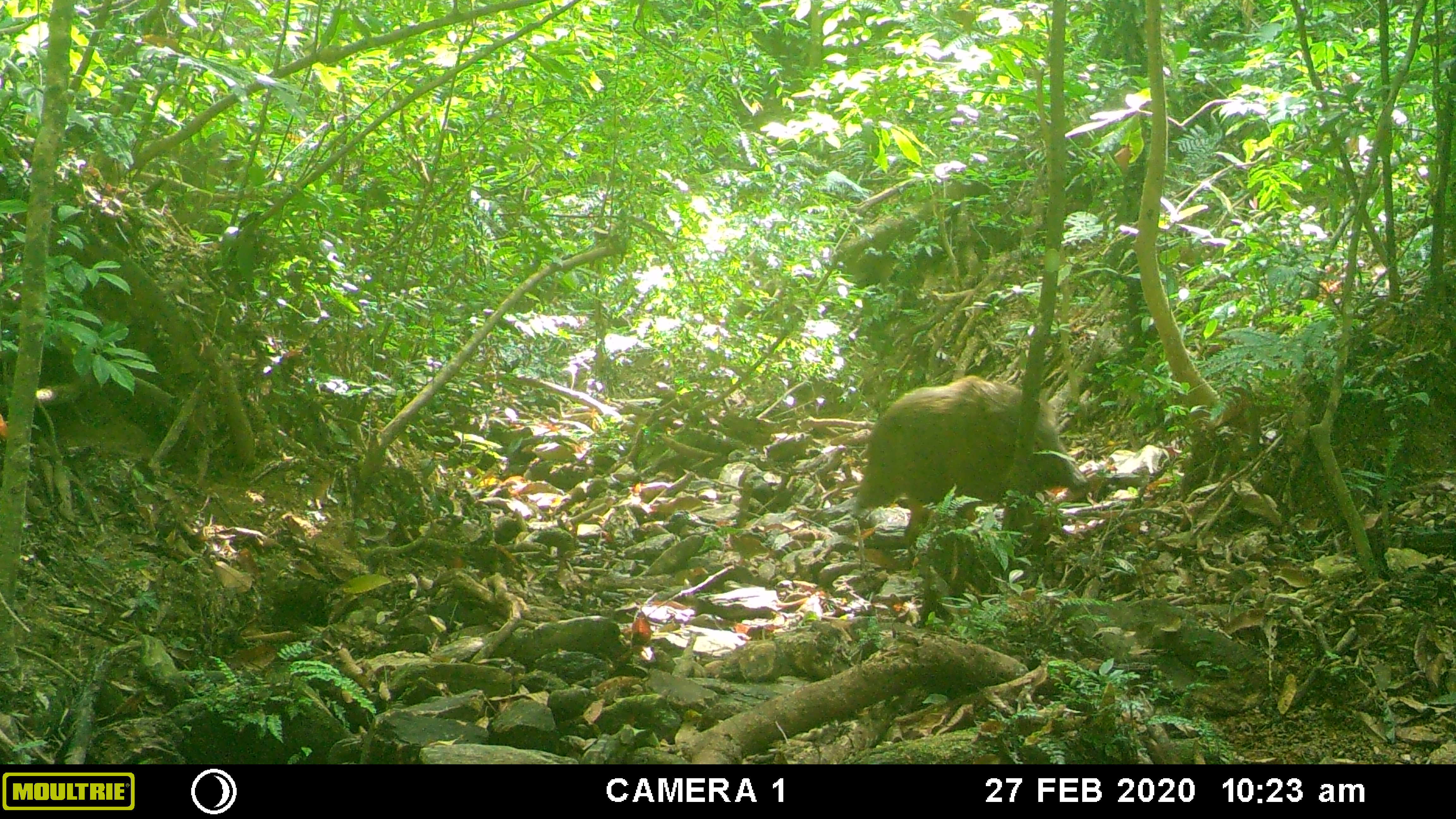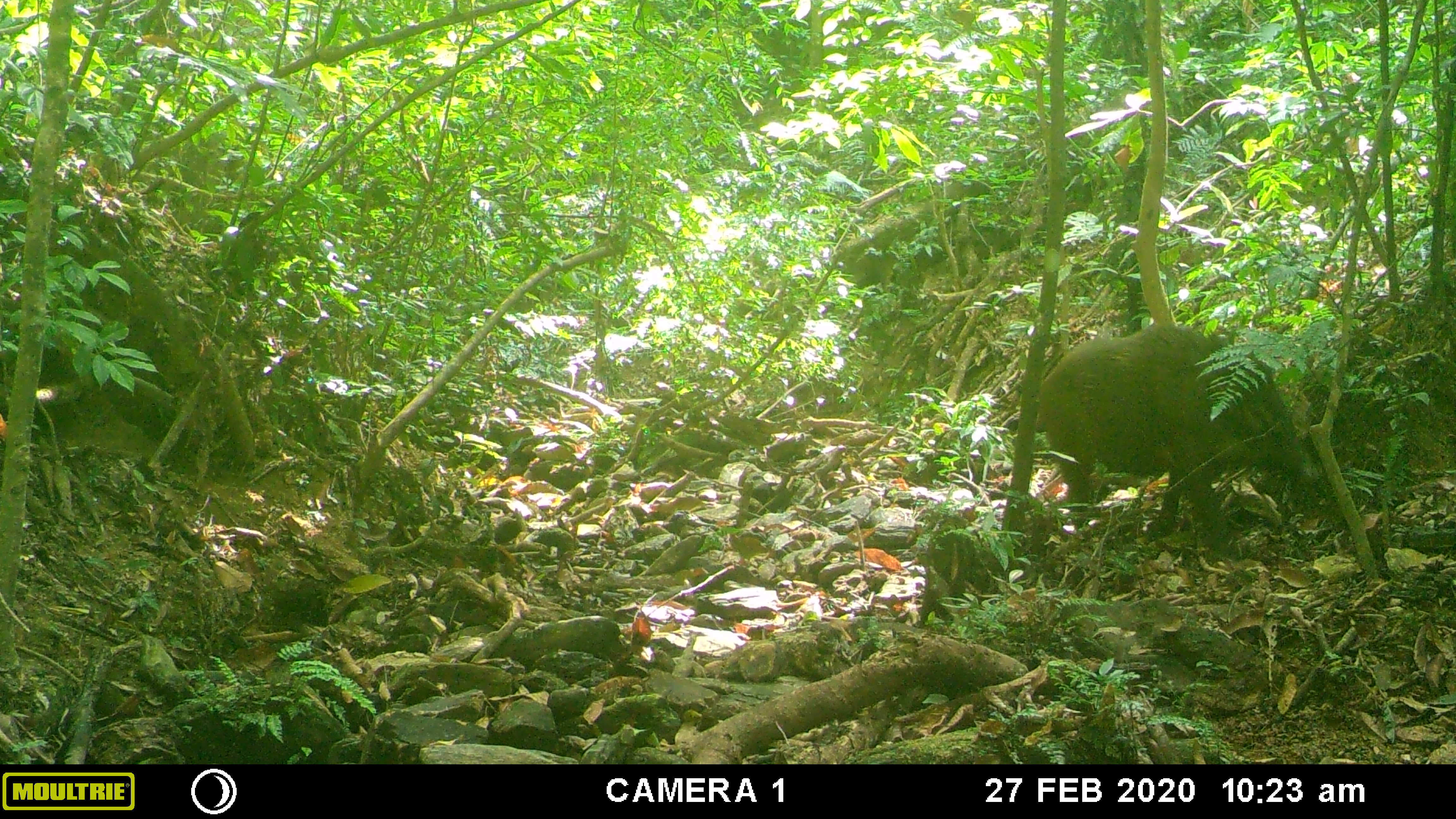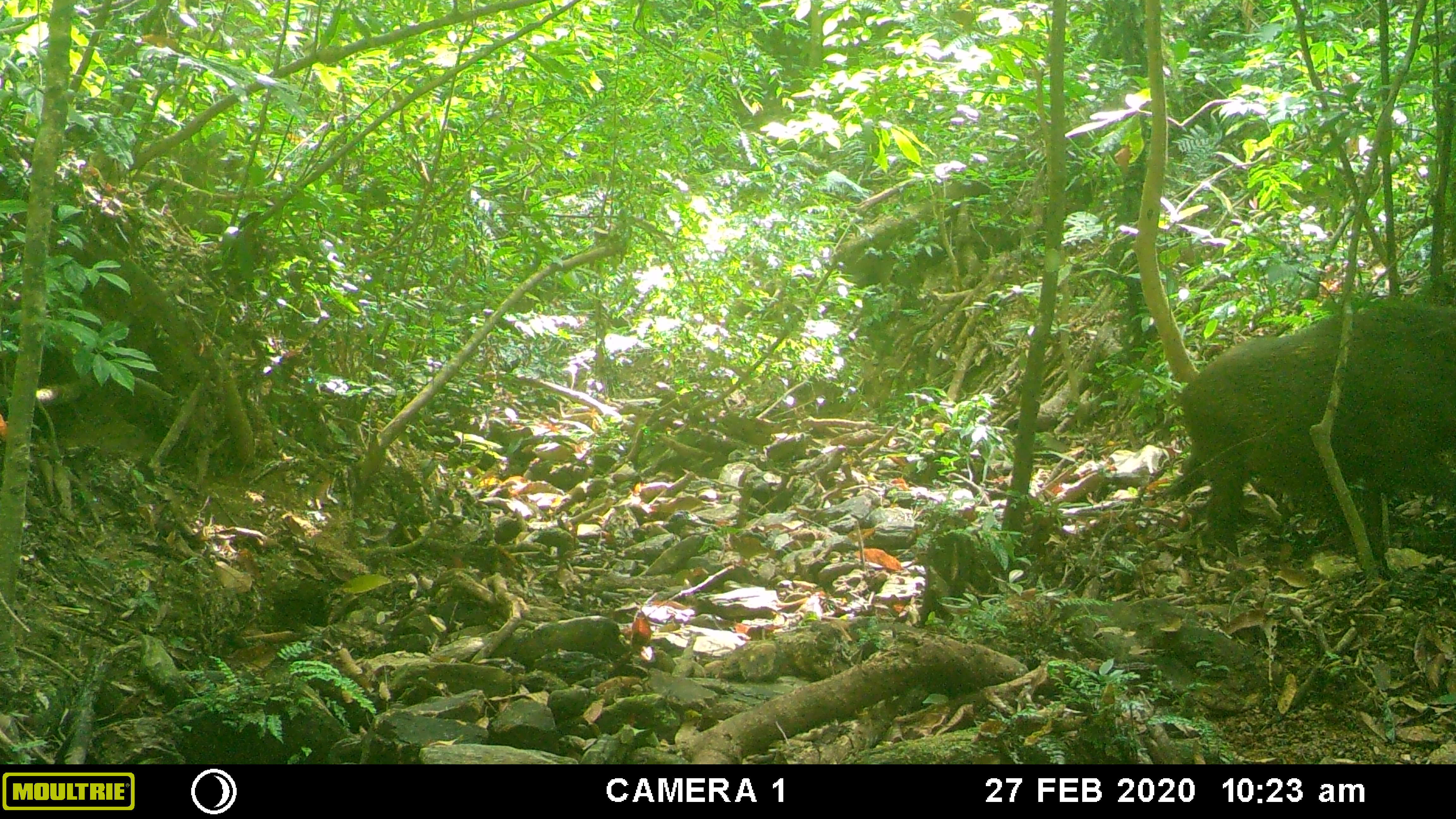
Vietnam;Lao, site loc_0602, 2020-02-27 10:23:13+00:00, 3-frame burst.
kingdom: Animalia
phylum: Chordata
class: Mammalia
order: Artiodactyla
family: Suidae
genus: Sus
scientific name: Sus scrofa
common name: eurasian wild pig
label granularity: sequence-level